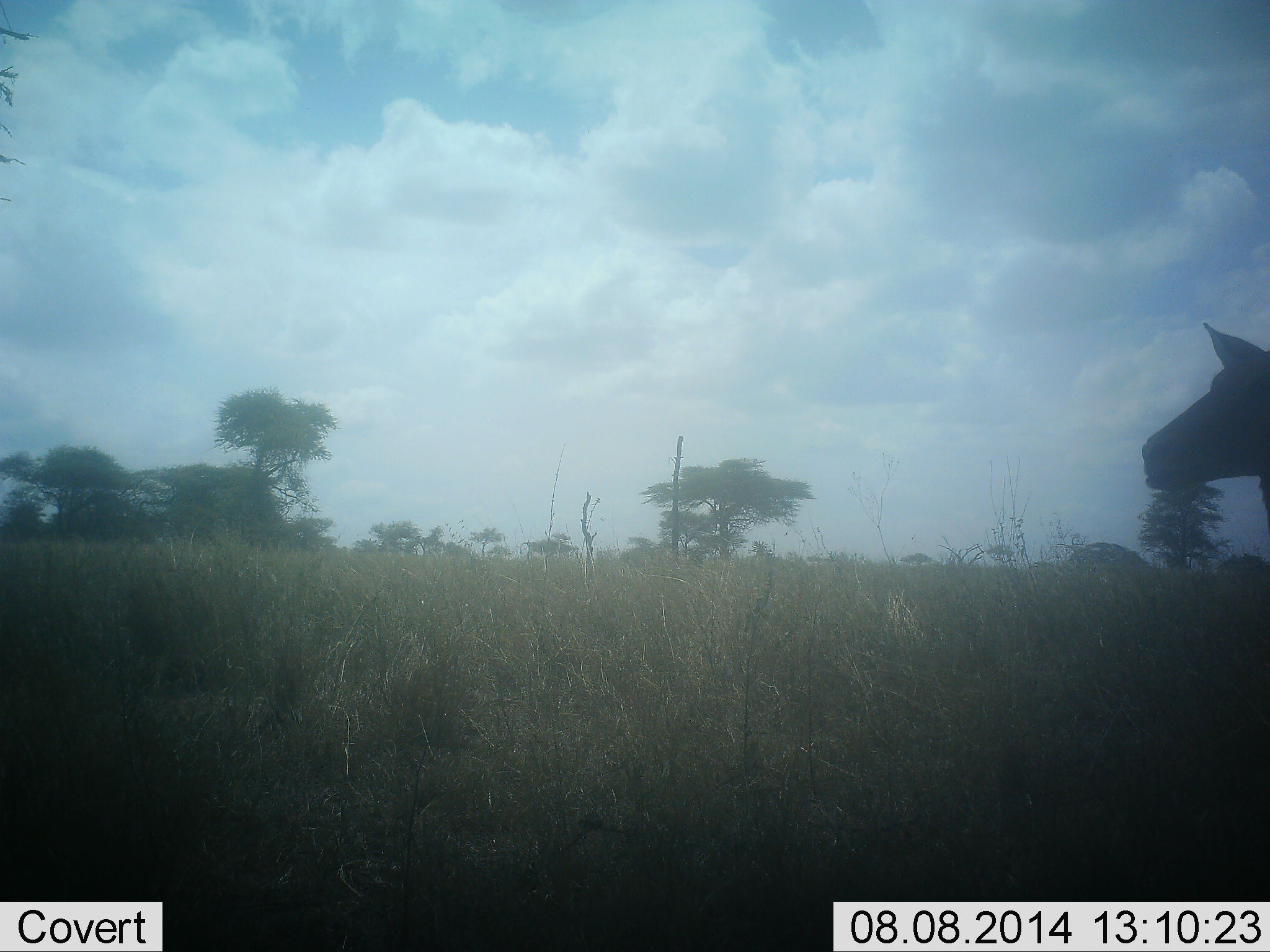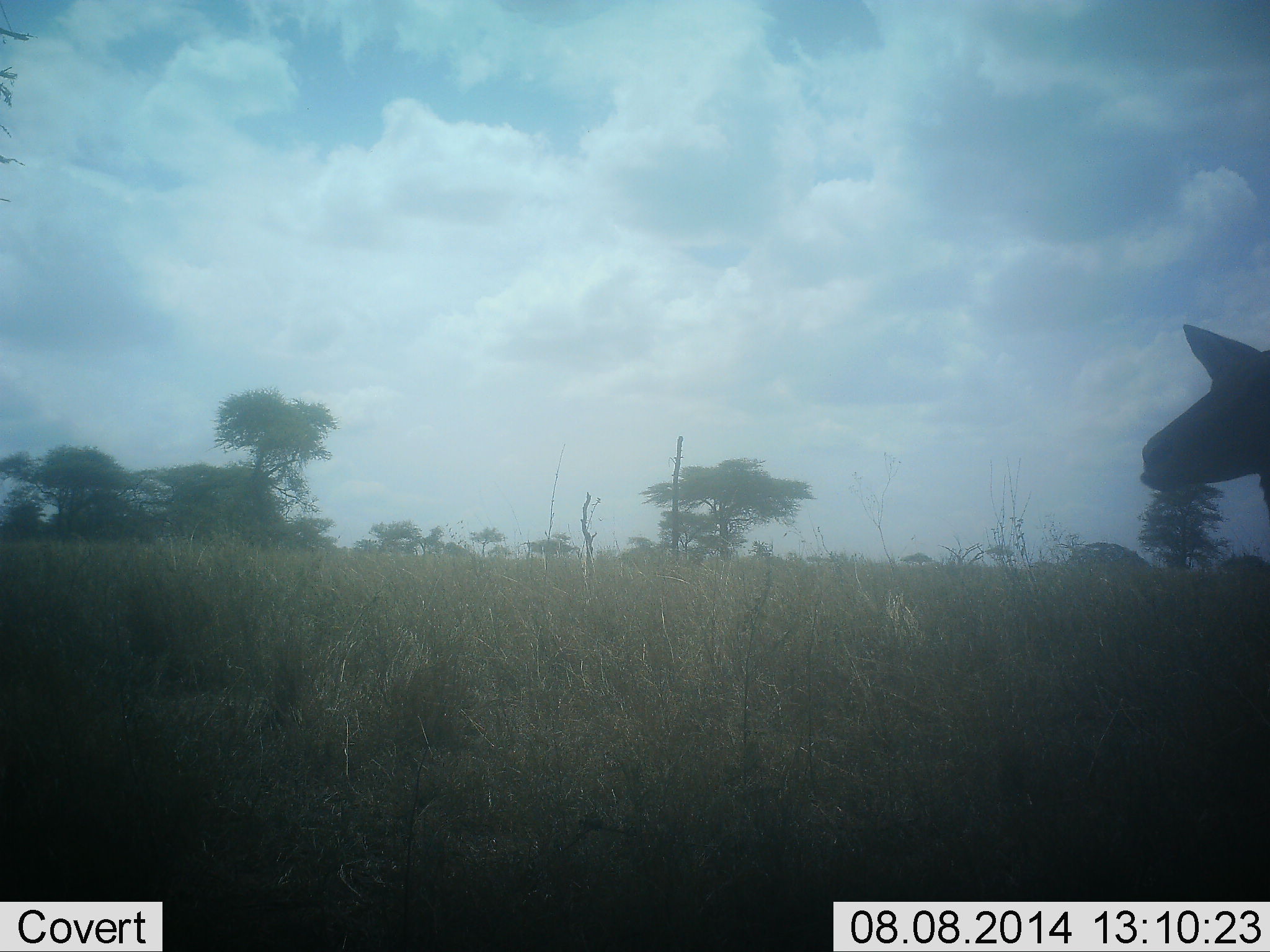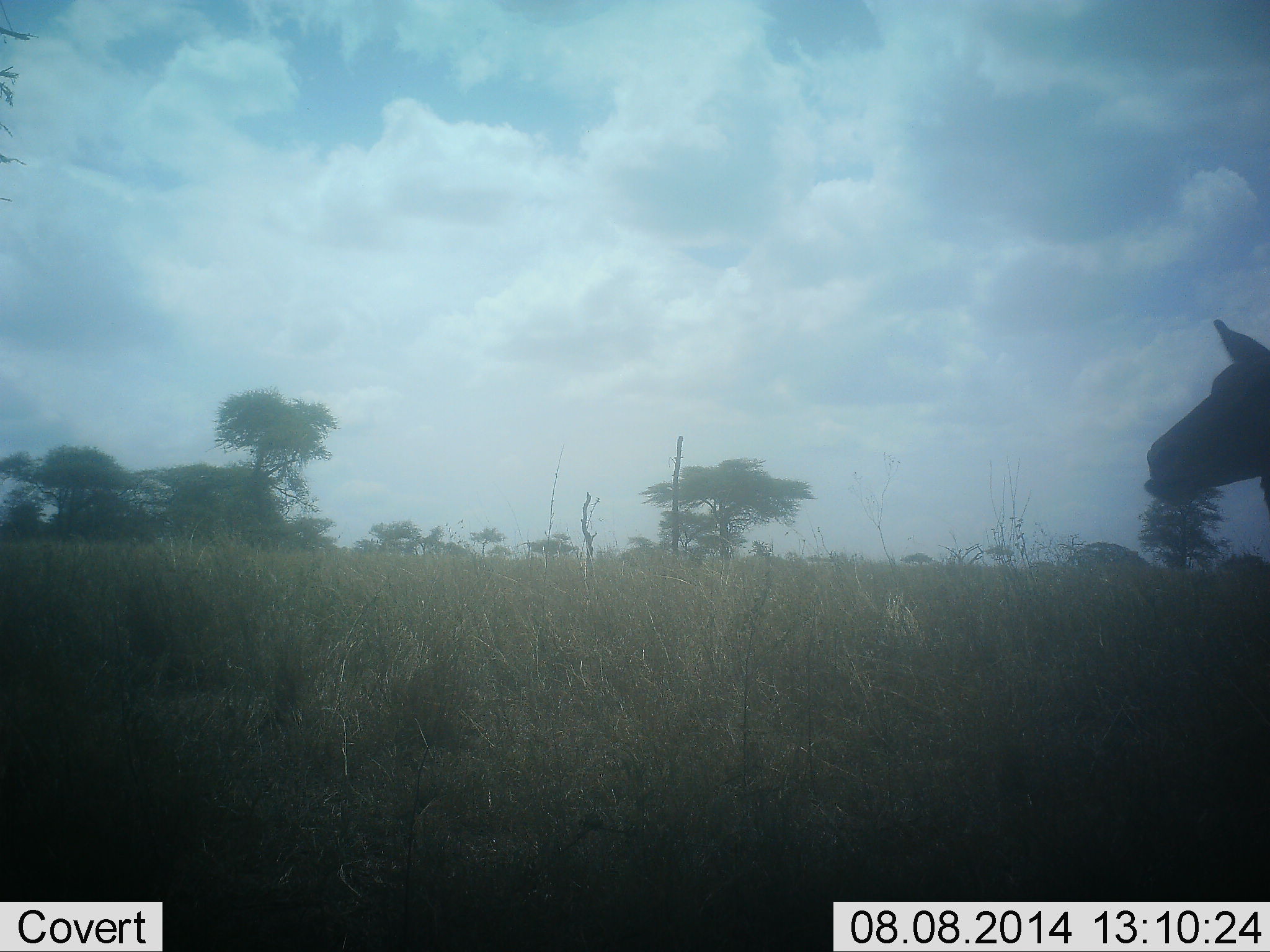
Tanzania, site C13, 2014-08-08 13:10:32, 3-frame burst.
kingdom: Animalia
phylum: Chordata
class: Mammalia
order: Artiodactyla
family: Bovidae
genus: Eudorcas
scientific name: Eudorcas thomsonii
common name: thomson's gazelle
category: gazellethomsons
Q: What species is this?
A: Gazellethomsons (thomson's gazelle) (Eudorcas thomsonii).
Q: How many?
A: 1.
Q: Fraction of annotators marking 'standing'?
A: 67%.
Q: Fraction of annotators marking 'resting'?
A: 0%.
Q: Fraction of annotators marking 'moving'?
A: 0%.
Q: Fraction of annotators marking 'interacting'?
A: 0%.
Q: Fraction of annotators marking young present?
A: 0%.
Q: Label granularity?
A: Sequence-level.